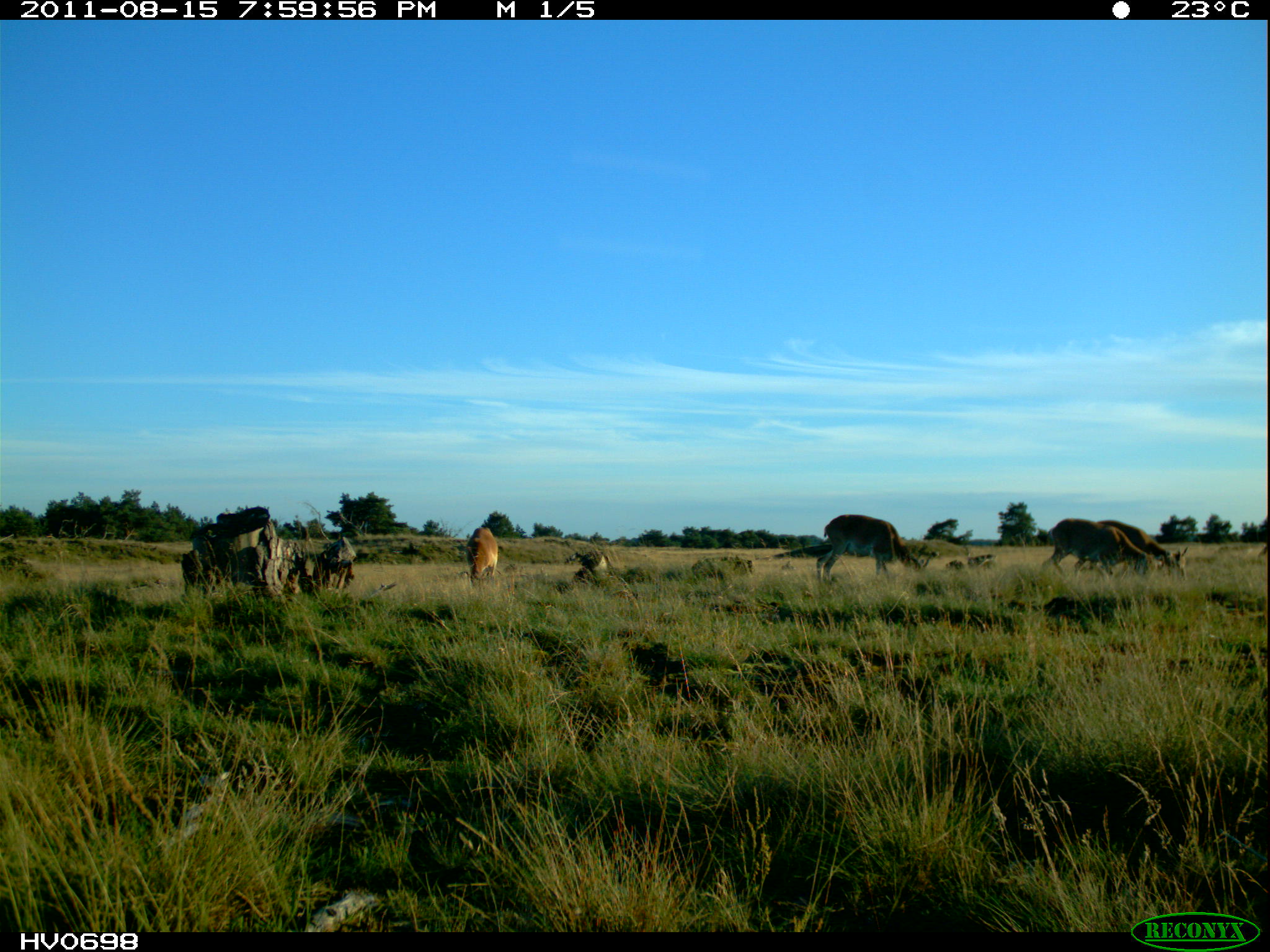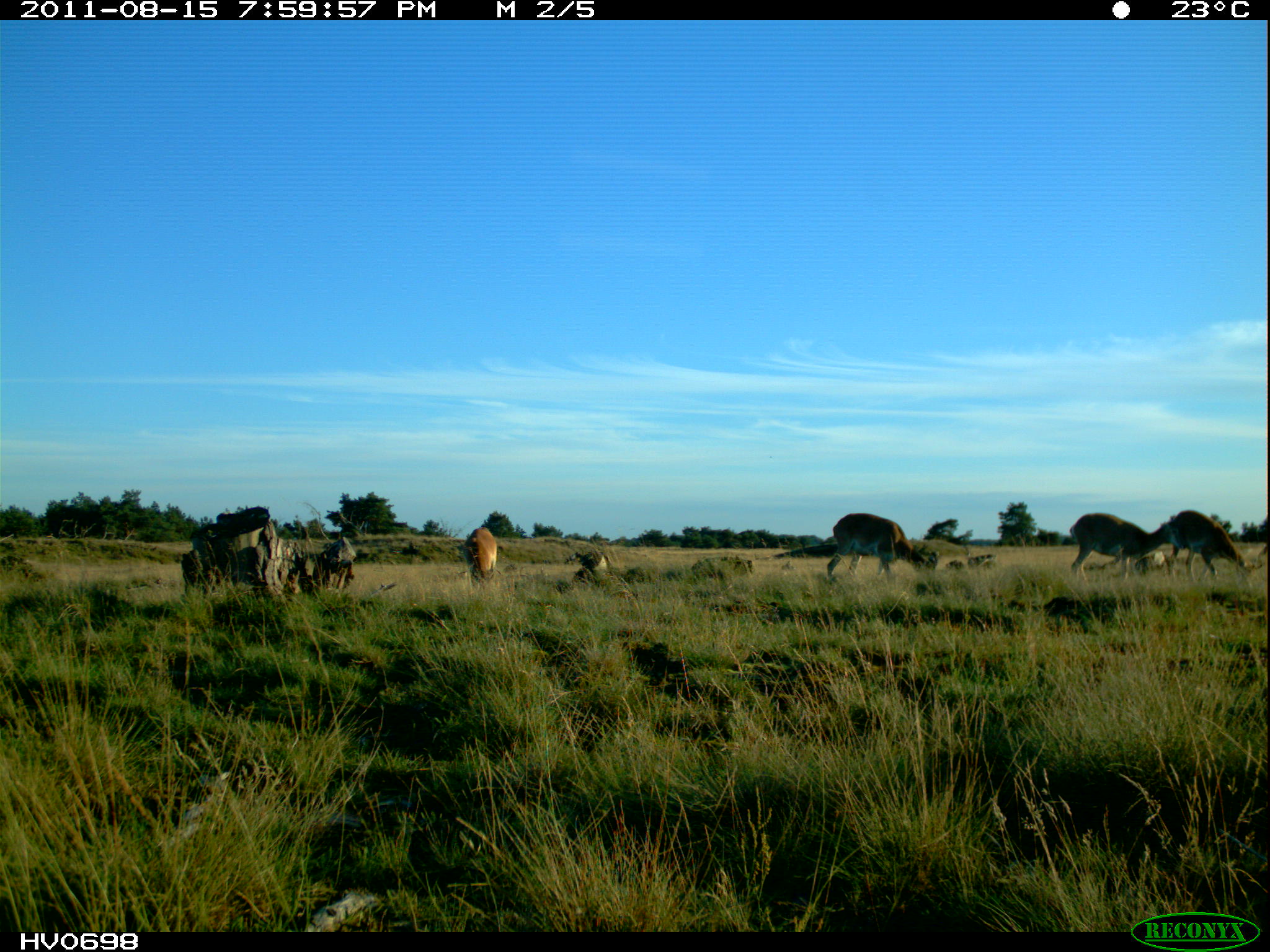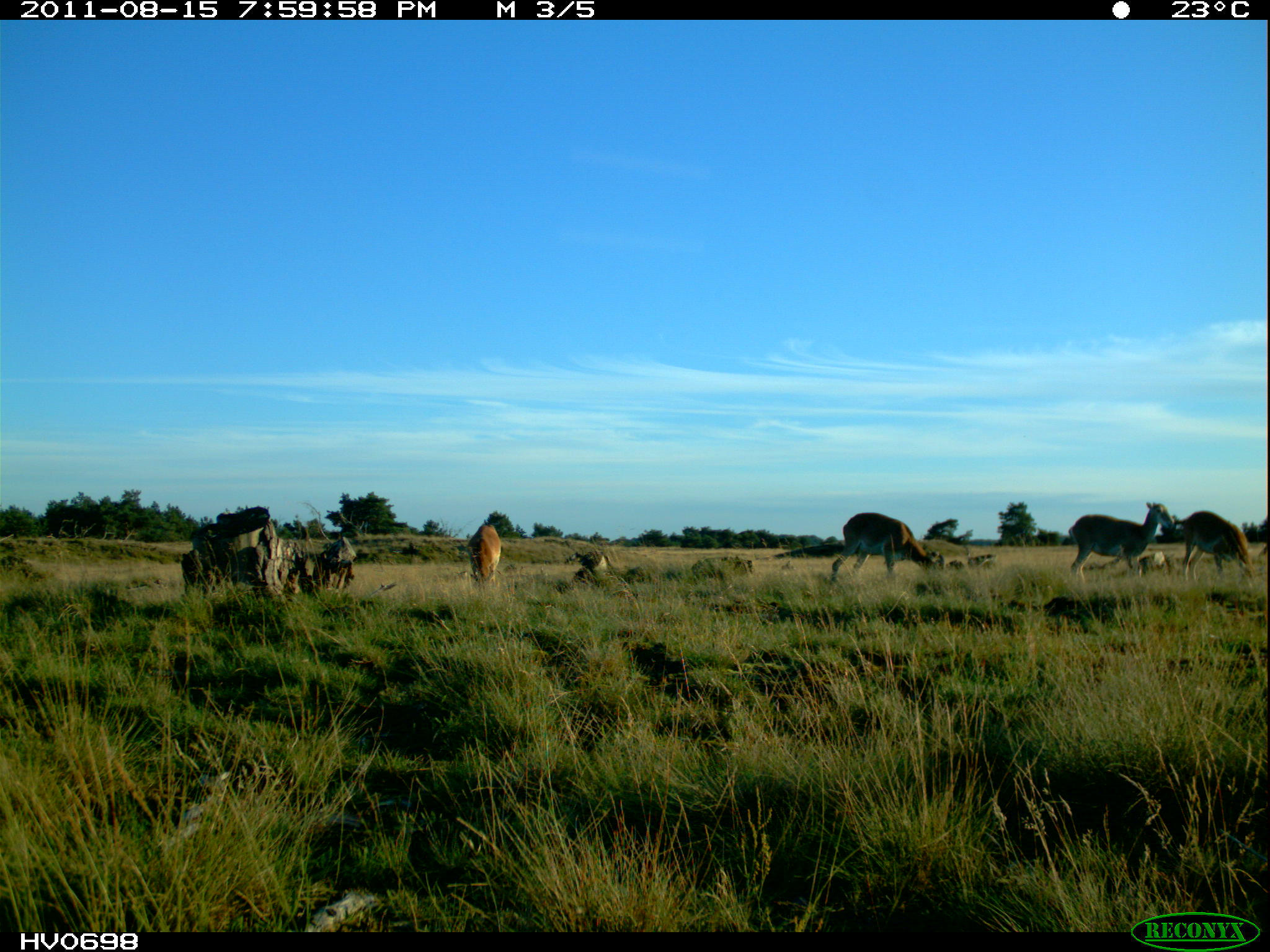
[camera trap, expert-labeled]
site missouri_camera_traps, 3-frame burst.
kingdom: Animalia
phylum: Chordata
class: Mammalia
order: Artiodactyla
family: Bovidae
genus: Ovis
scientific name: Ovis ammon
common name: mouflon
Mouflon (Ovis ammon). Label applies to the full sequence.